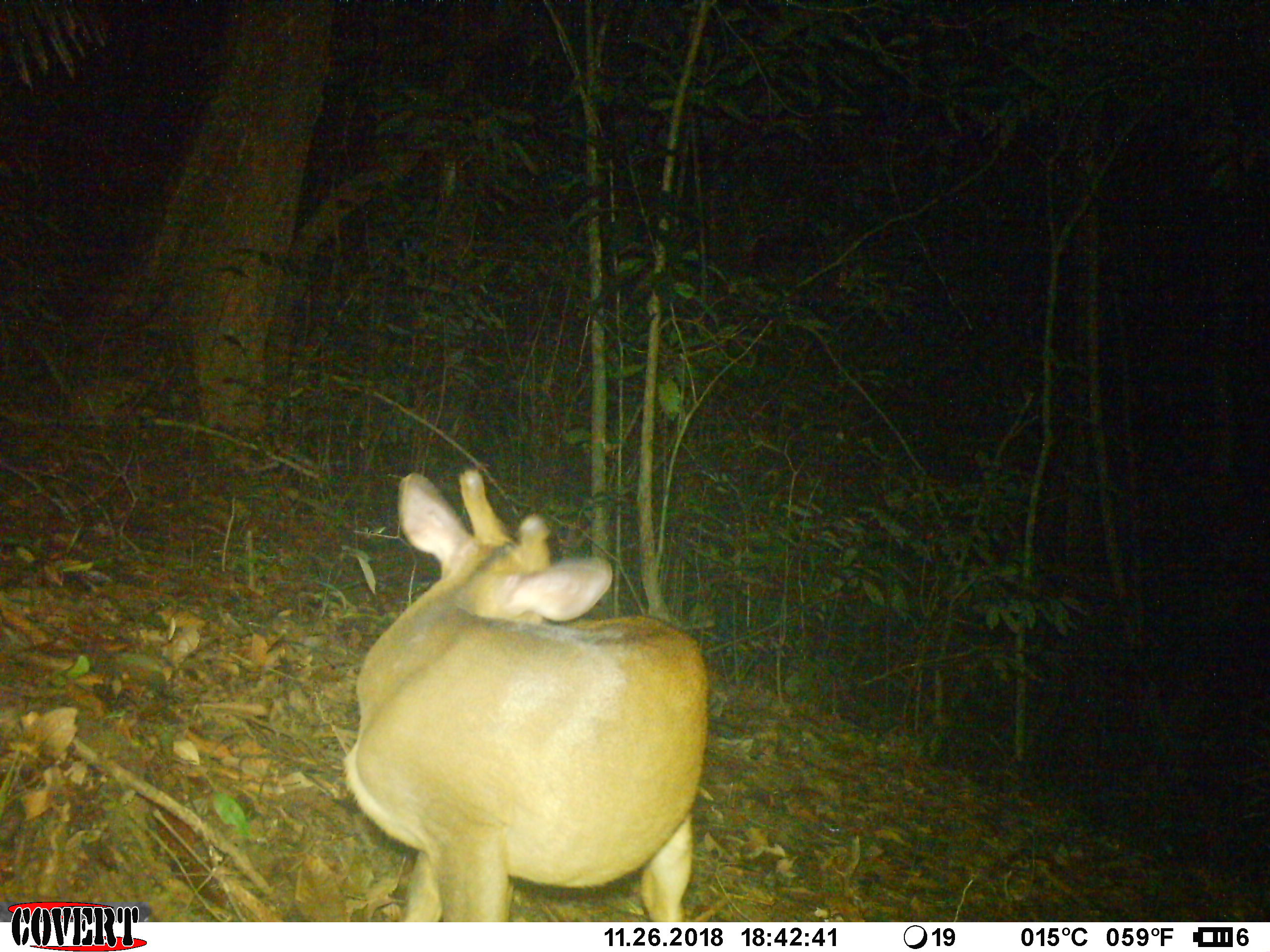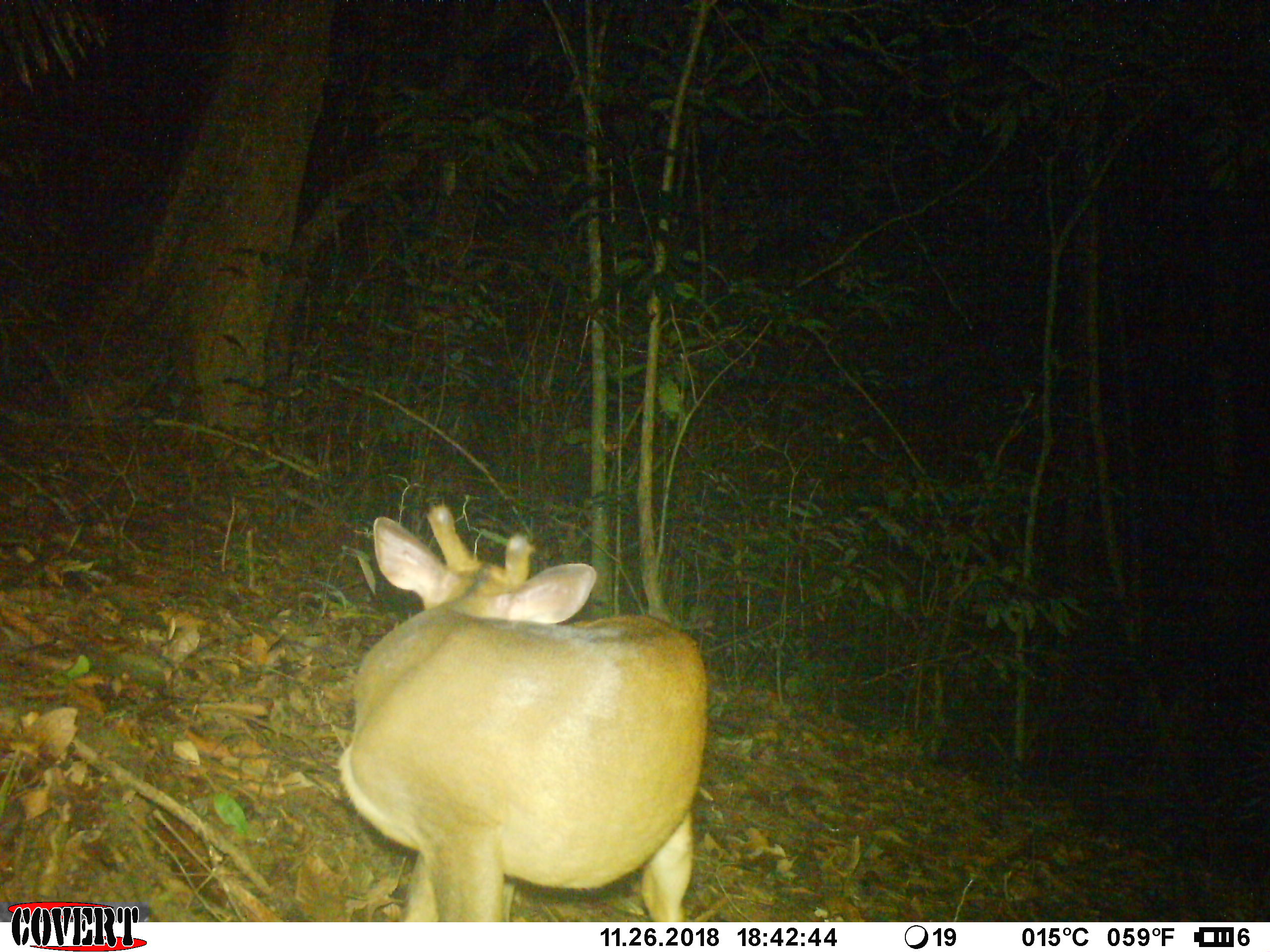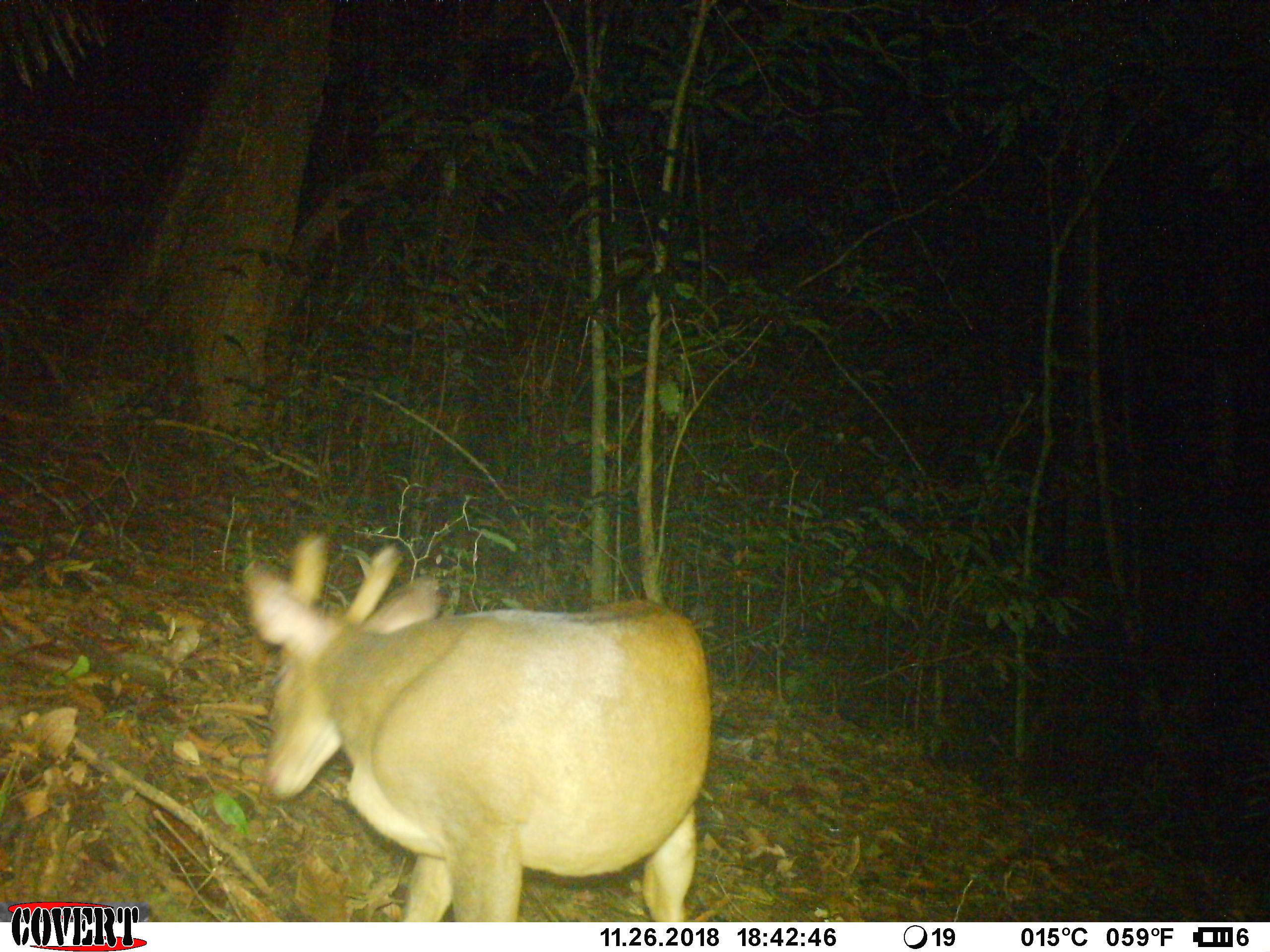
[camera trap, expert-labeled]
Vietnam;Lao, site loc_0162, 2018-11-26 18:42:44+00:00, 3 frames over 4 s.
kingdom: Animalia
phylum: Chordata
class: Mammalia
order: Artiodactyla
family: Cervidae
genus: Muntiacus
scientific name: Muntiacus vuquangensis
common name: large-antlered muntjac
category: large antlered muntjac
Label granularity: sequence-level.